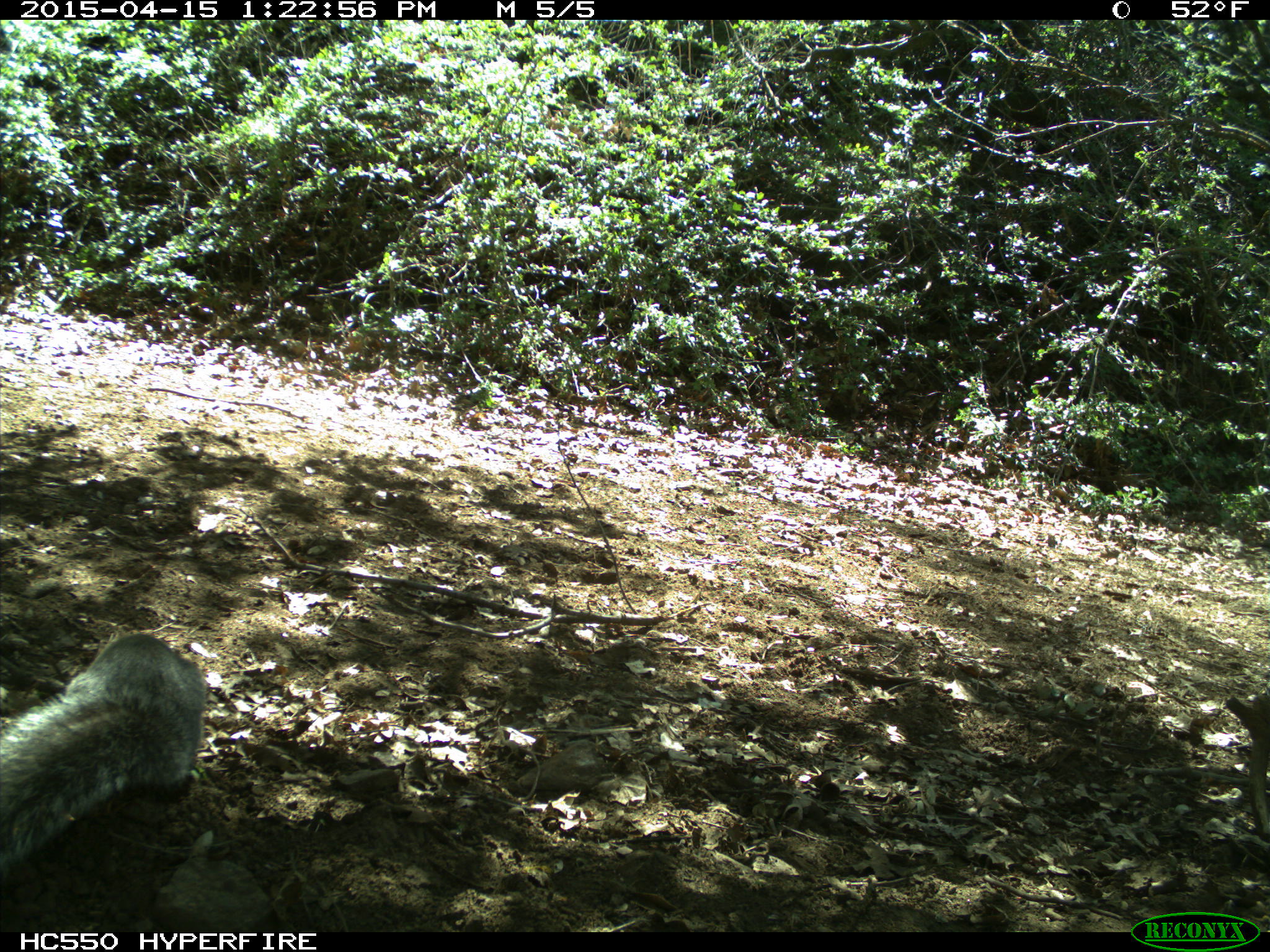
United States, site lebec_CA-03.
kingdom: Animalia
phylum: Chordata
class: Mammalia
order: Rodentia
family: Sciuridae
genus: Sciurus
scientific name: Sciurus carolinensis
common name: eastern gray squirrel